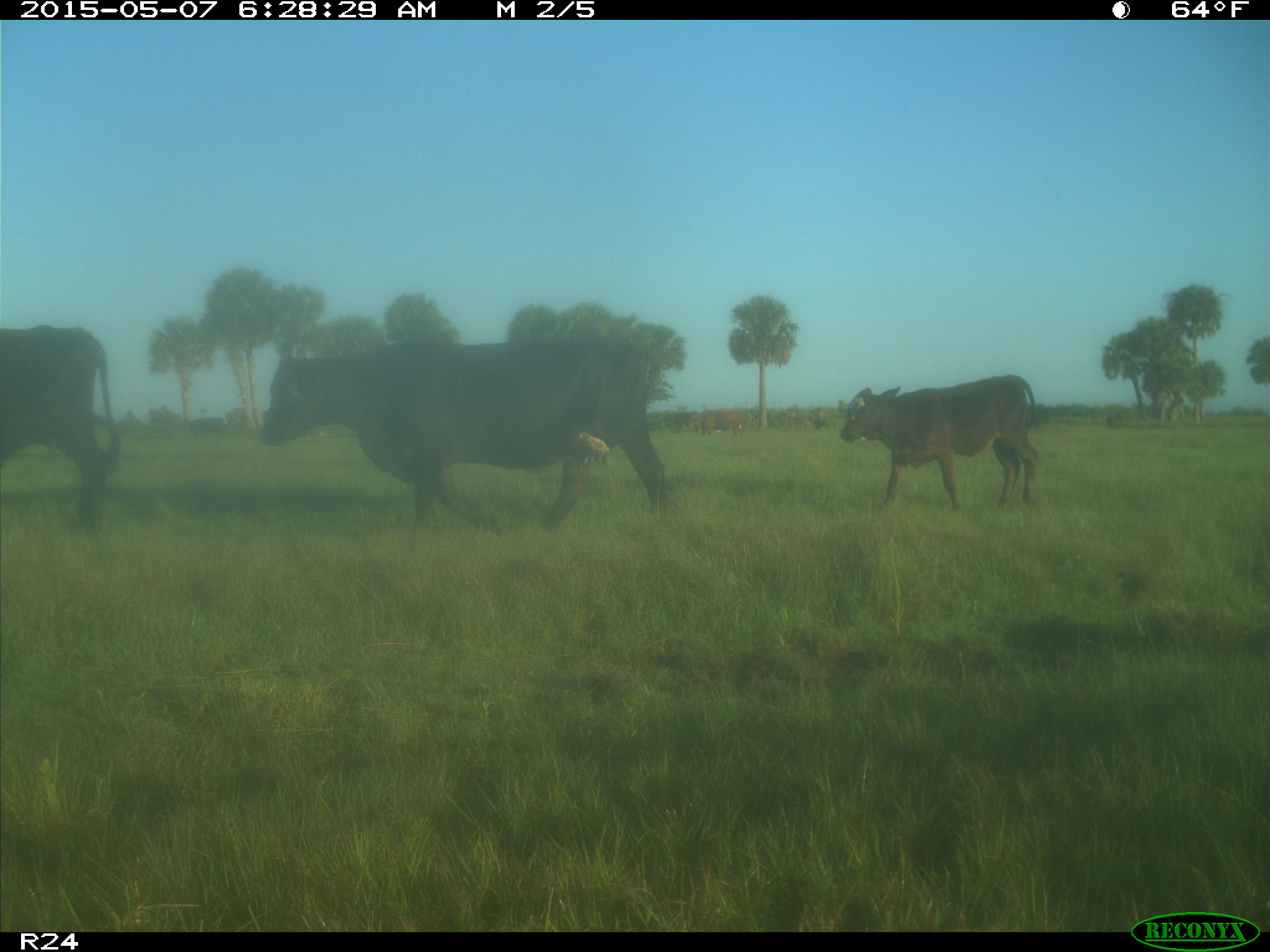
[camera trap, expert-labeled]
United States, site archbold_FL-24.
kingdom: Animalia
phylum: Chordata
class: Mammalia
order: Artiodactyla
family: Bovidae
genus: Bos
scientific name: Bos taurus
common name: domestic cow